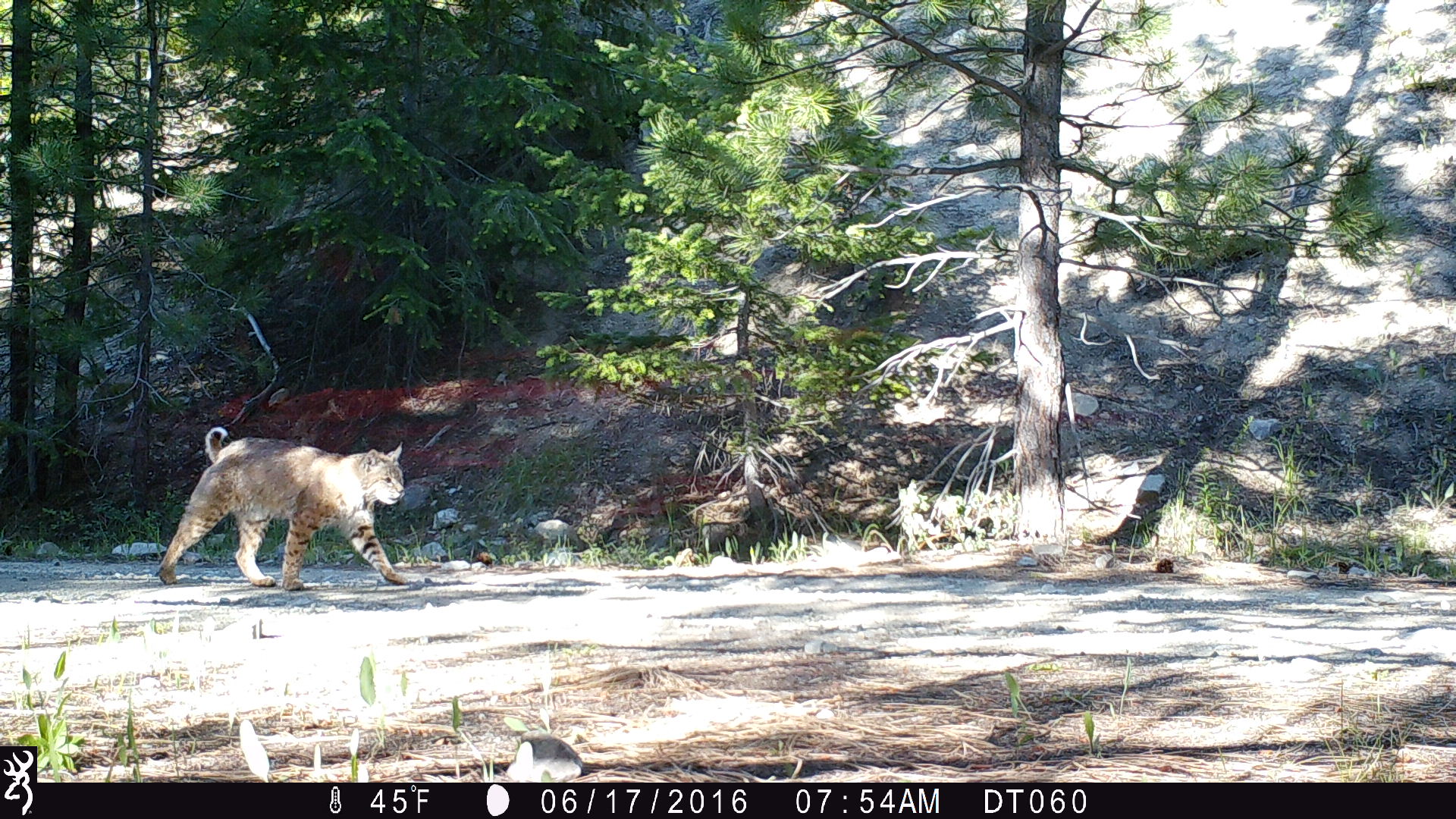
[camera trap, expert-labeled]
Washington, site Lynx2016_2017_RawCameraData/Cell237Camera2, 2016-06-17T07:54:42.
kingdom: Animalia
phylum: Chordata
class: Mammalia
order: Carnivora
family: Felidae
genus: Lynx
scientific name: Lynx rufus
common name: bobcat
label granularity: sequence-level